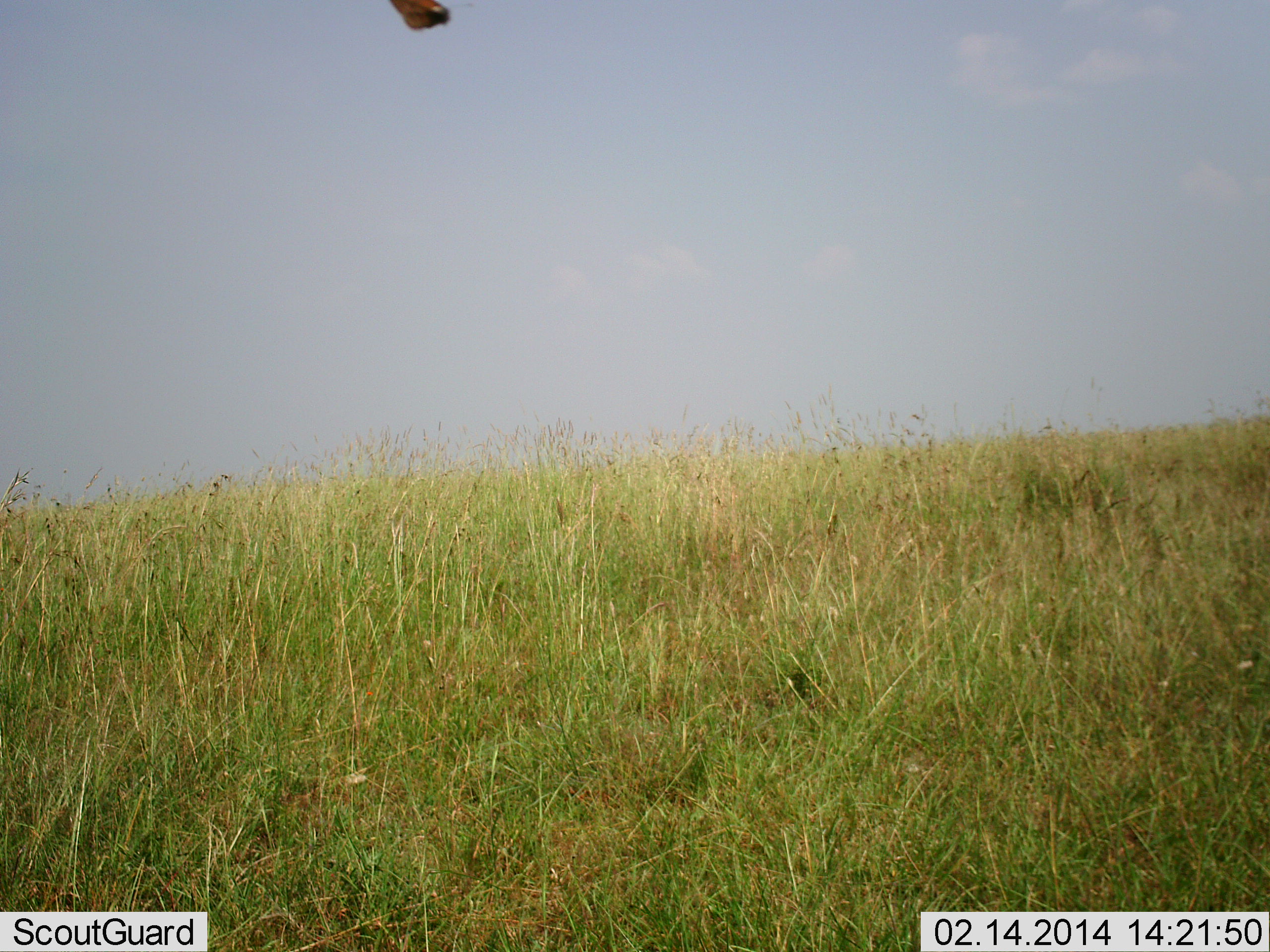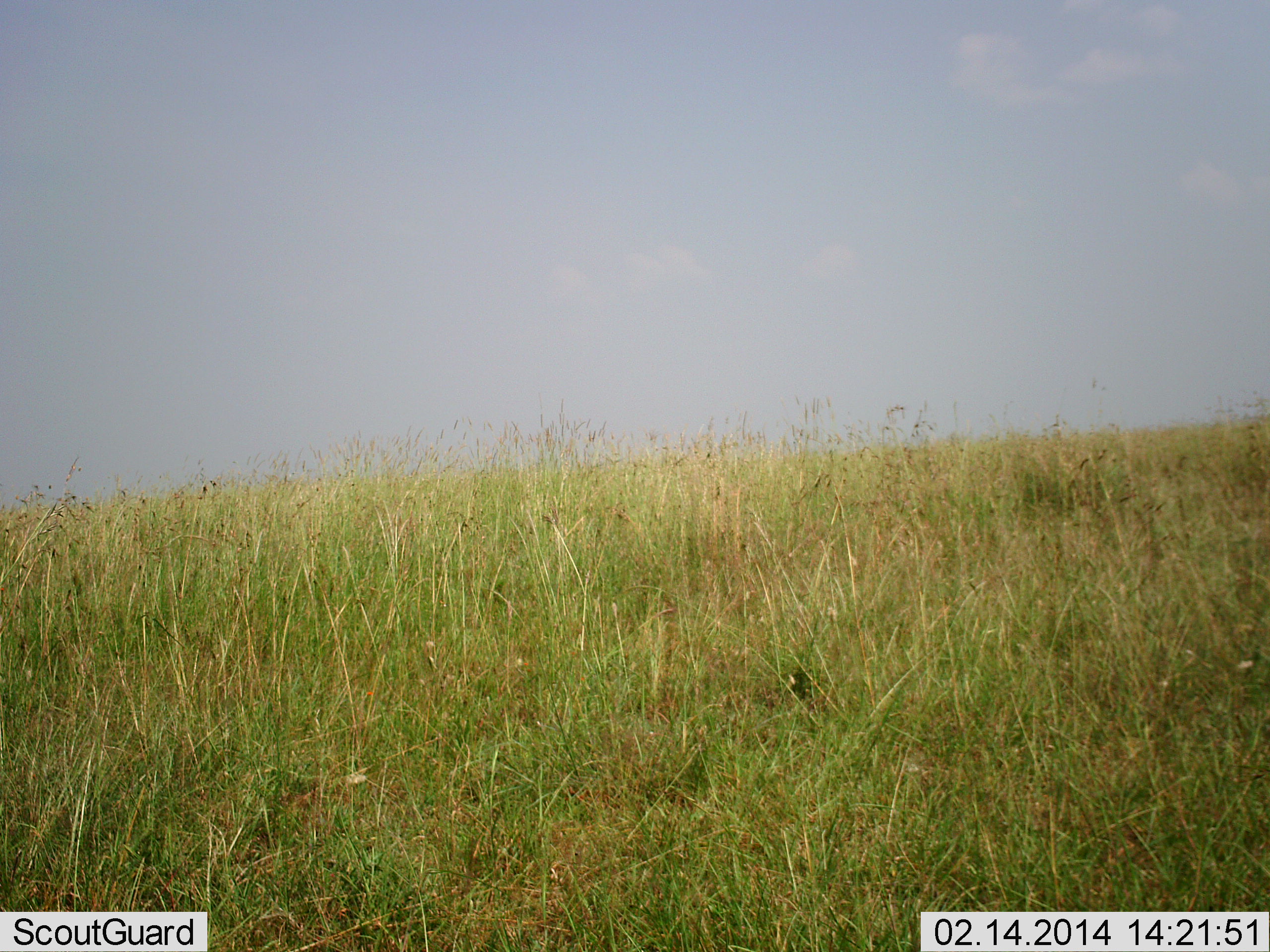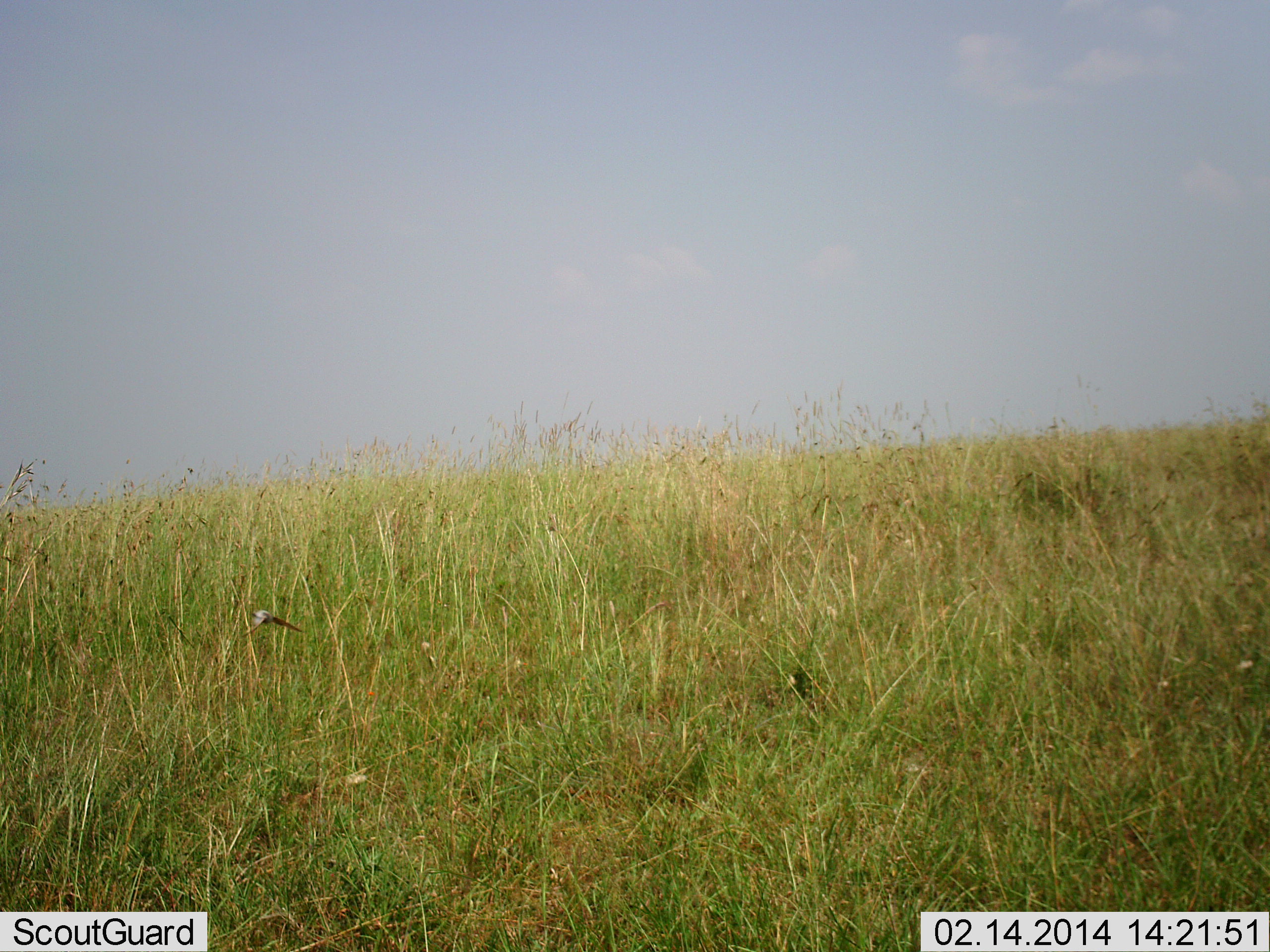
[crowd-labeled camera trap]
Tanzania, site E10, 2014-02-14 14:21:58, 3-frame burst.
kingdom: Animalia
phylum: Arthropoda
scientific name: Arthropoda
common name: arthropods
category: insectspider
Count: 1.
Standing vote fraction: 0%.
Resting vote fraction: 12%.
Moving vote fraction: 100%.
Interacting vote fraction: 0%.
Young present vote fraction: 0%.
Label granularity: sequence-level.